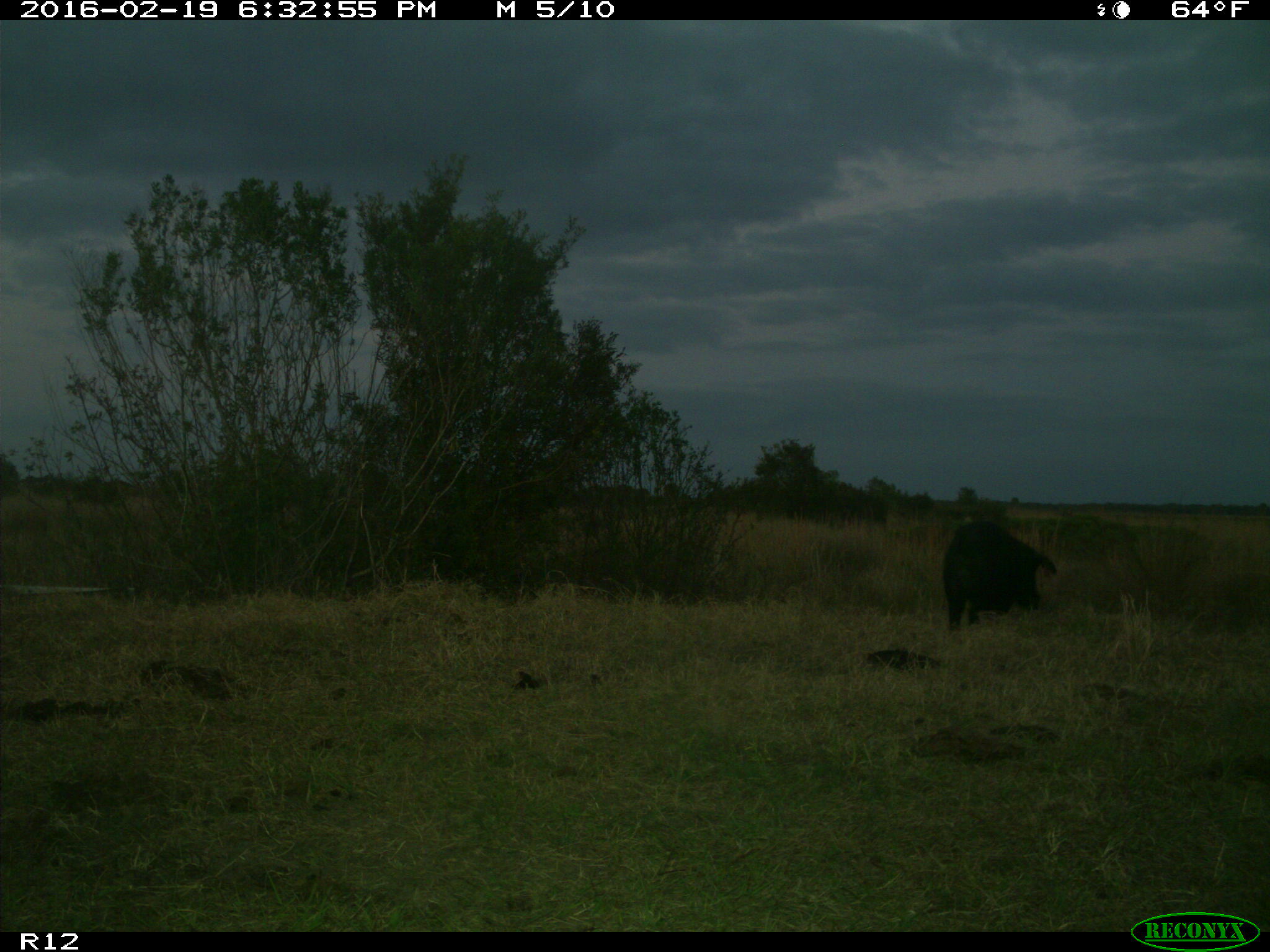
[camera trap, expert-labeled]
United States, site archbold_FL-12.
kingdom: Animalia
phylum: Chordata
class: Mammalia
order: Artiodactyla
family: Suidae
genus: Sus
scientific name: Sus scrofa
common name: wild boar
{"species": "Sus scrofa (wild boar)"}